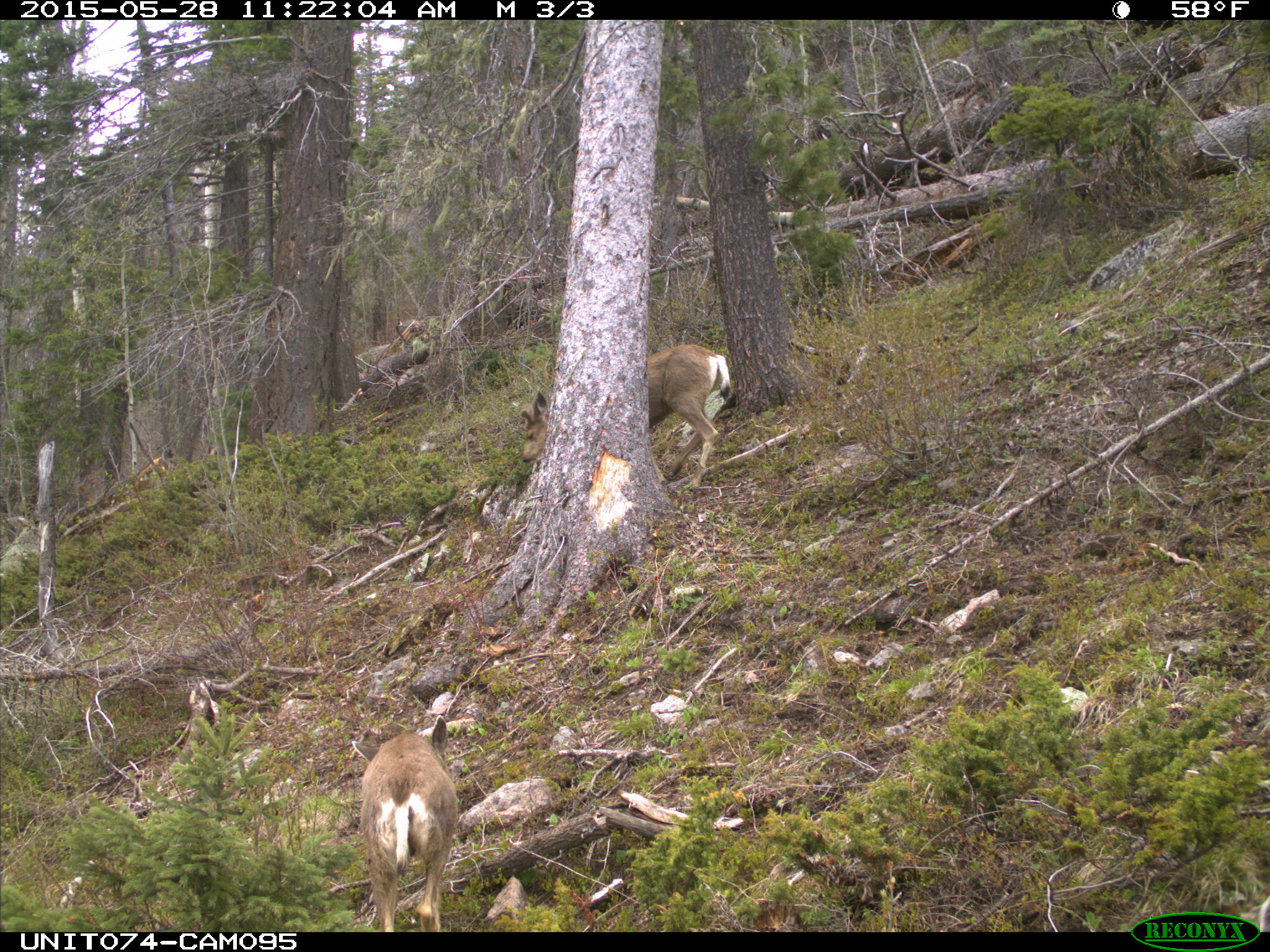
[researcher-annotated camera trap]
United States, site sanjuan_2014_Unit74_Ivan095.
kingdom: Animalia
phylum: Chordata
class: Mammalia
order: Artiodactyla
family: Cervidae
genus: Odocoileus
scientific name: Odocoileus hemionus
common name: mule deer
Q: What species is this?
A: Odocoileus hemionus (mule deer).